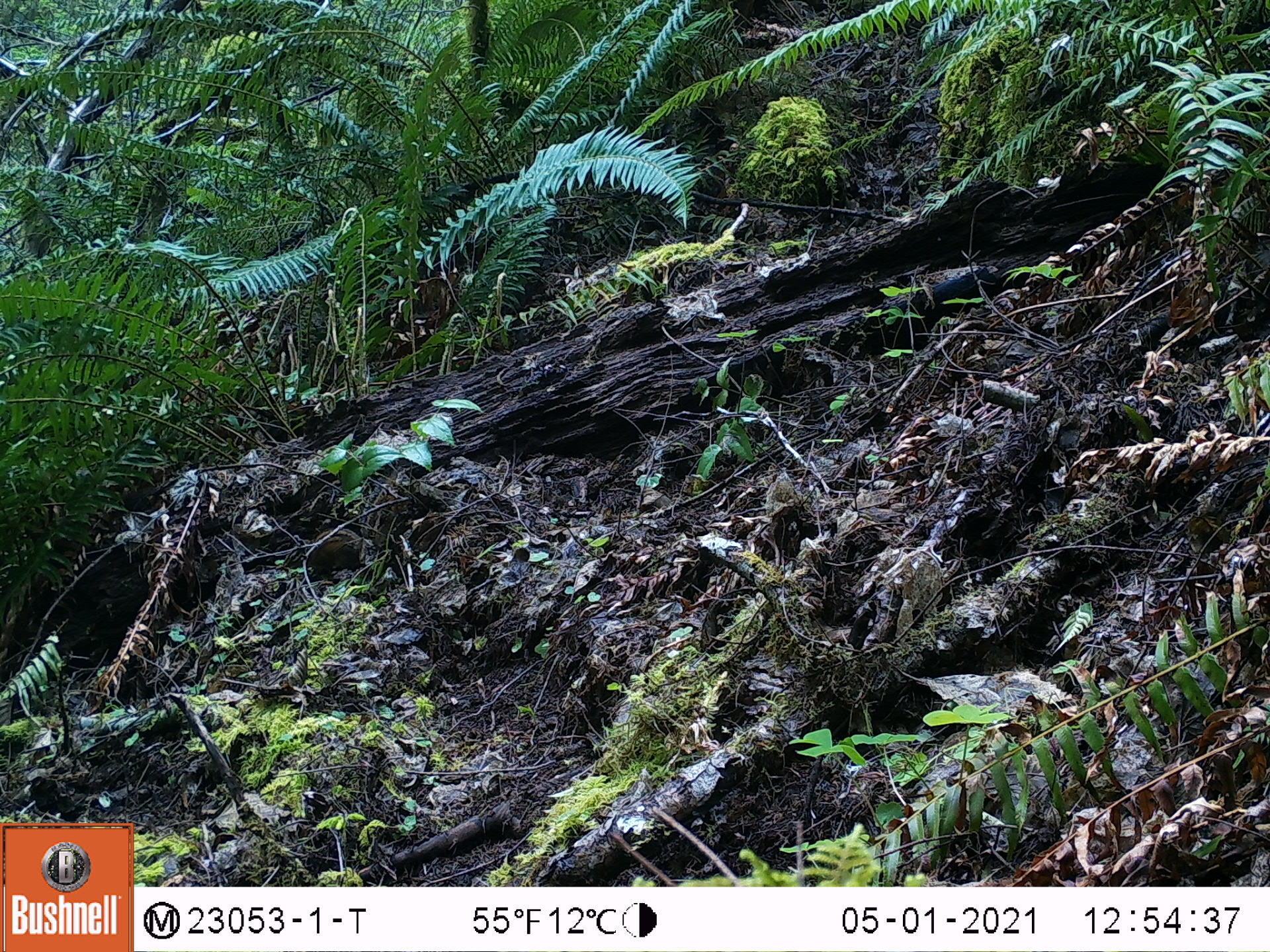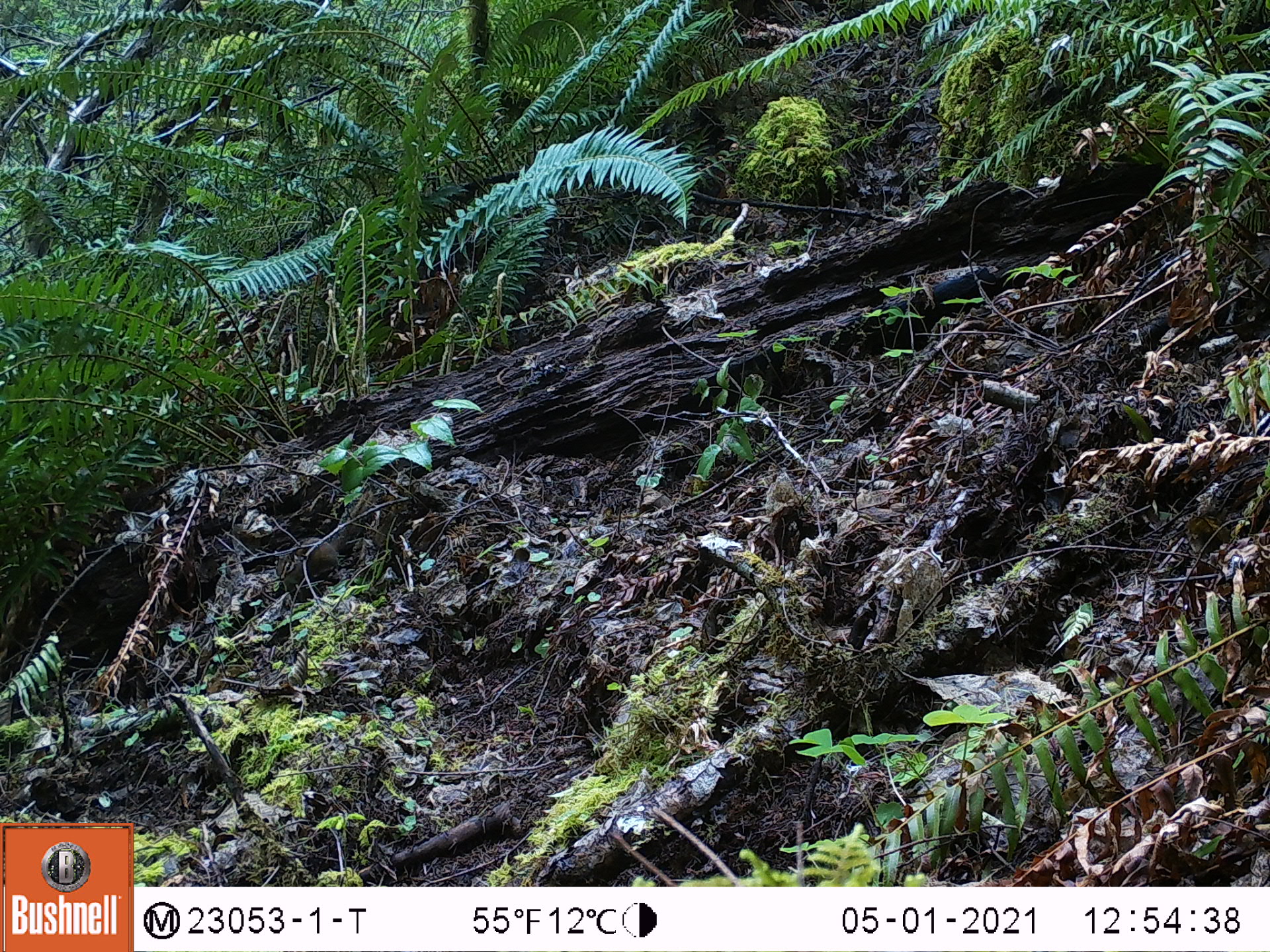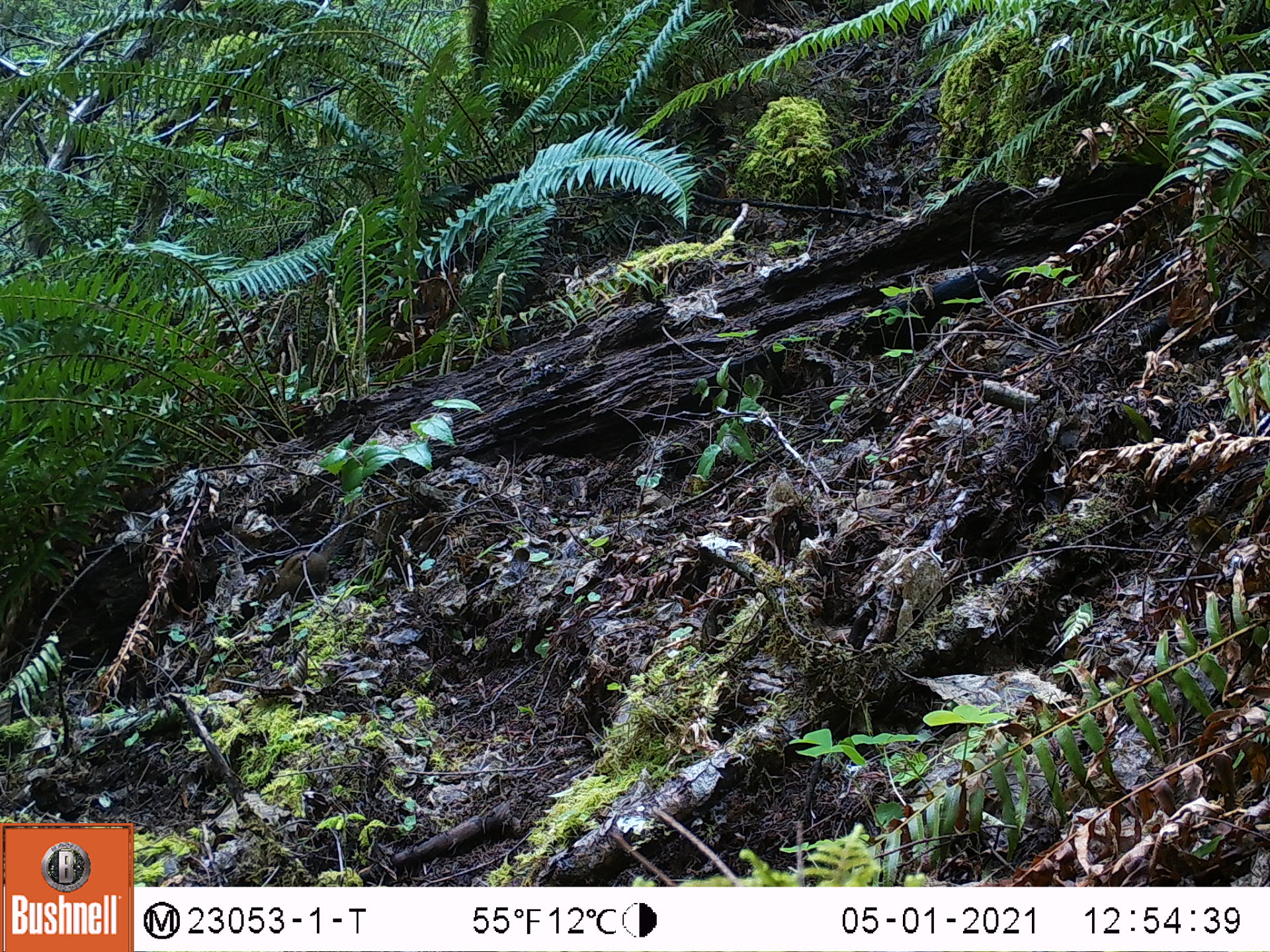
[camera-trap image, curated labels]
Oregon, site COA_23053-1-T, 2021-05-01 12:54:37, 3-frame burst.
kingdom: Animalia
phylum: Chordata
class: Mammalia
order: Rodentia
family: Sciuridae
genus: Neotamias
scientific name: Neotamias townsendii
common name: townsend's chipmunk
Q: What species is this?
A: Townsend's chipmunk (Neotamias townsendii).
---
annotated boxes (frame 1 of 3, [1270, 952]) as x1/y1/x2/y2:
townsend's chipmunk: 278/519/373/588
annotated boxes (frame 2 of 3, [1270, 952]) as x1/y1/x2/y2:
townsend's chipmunk: 271/503/368/600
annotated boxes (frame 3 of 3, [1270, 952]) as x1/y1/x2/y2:
townsend's chipmunk: 252/507/355/612